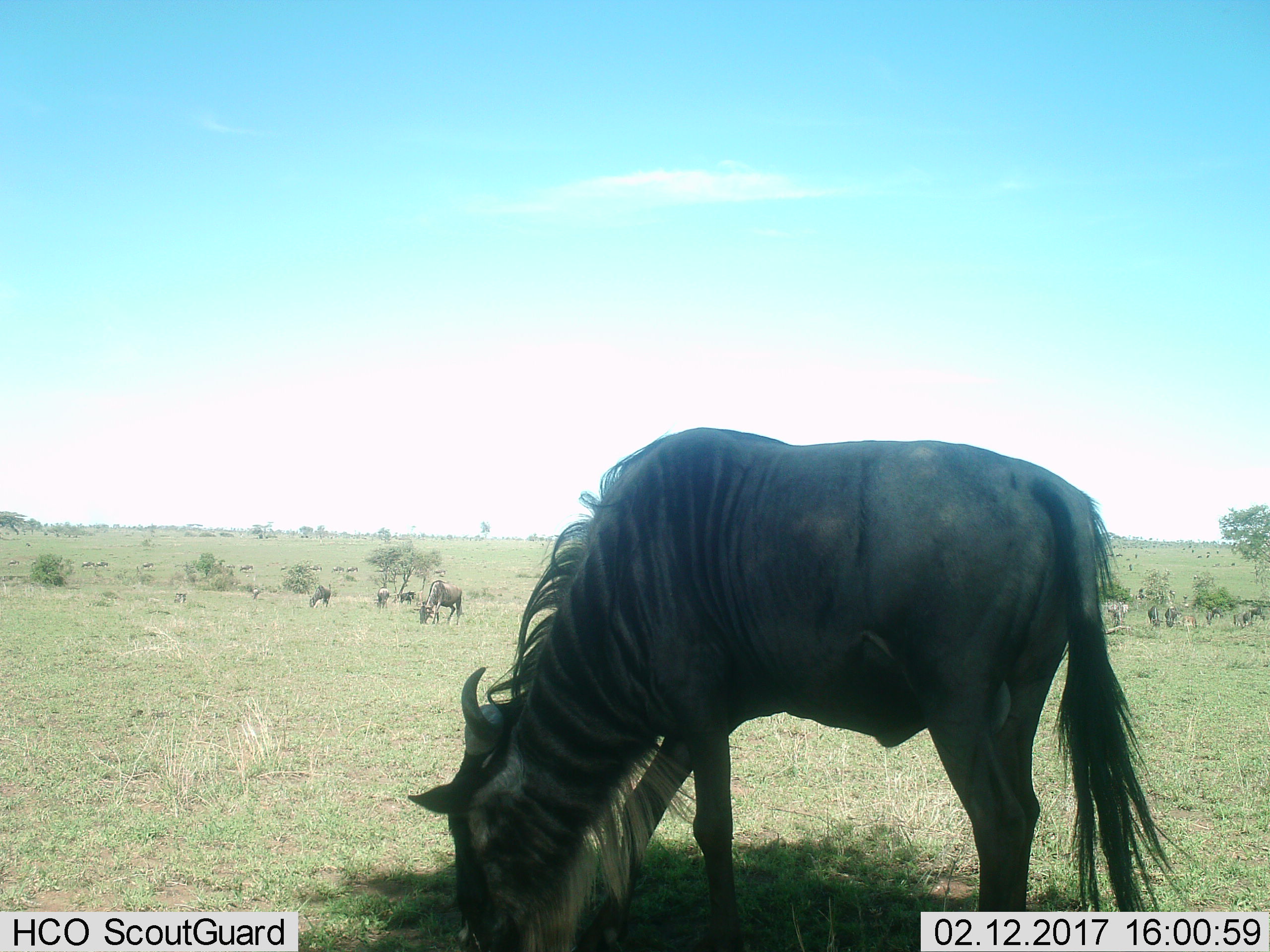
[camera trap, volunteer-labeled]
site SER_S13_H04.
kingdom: Animalia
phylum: Chordata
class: Mammalia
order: Artiodactyla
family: Bovidae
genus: Connochaetes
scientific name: Connochaetes taurinus taurinus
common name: blue wildebeest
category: wildebeestblue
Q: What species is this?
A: Wildebeestblue (blue wildebeest) (Connochaetes taurinus taurinus).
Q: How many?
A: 11-50.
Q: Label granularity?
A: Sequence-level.